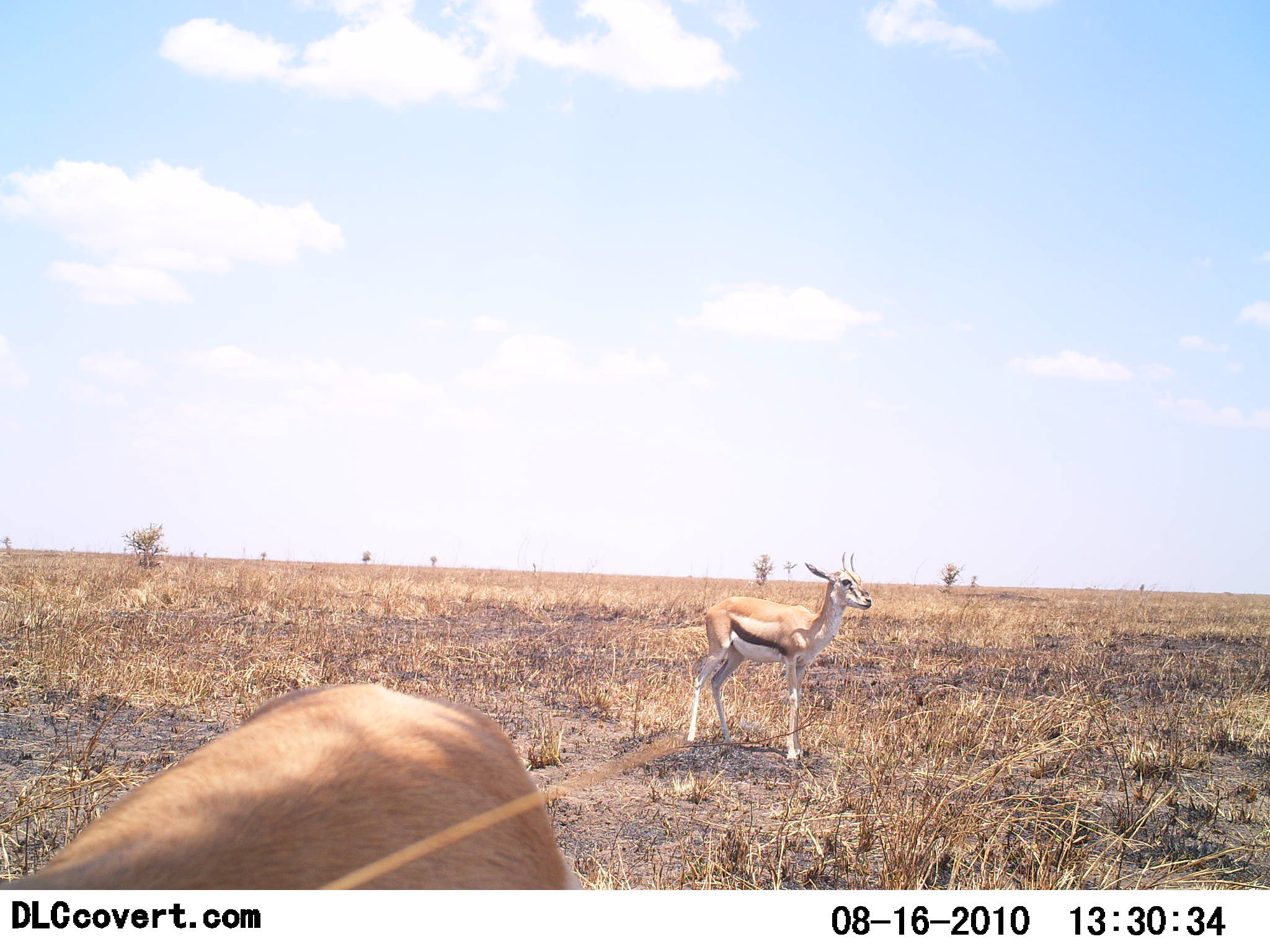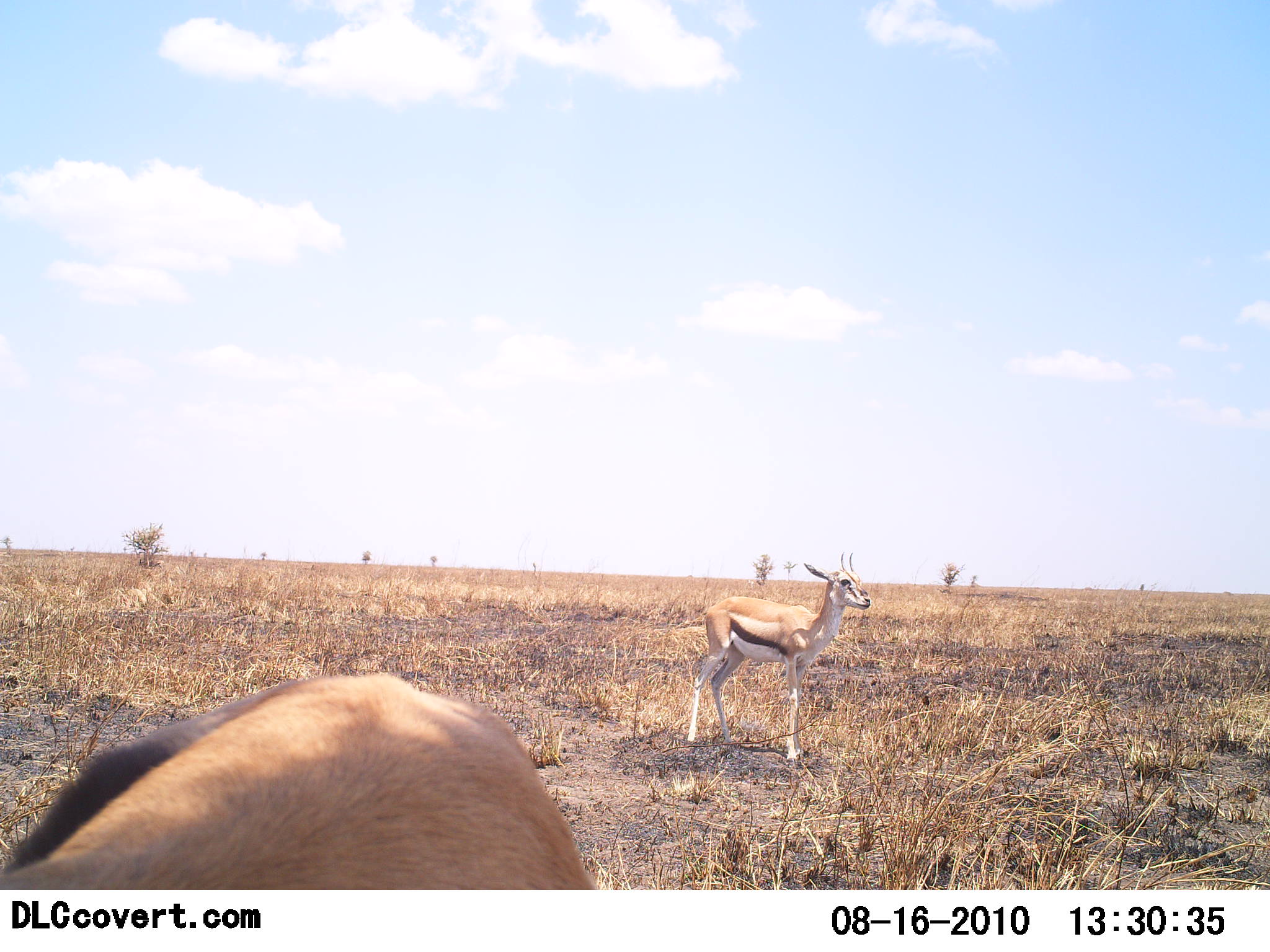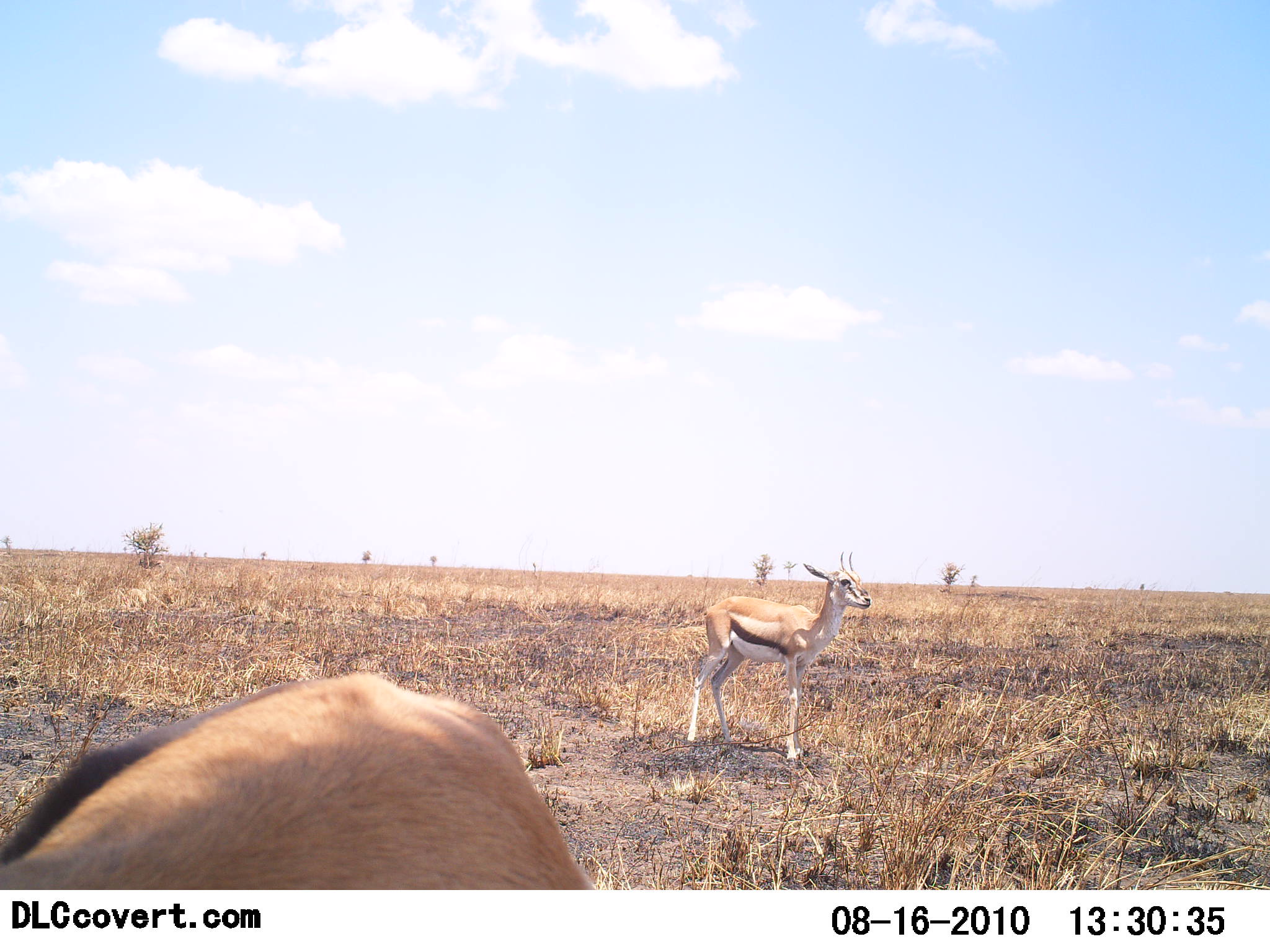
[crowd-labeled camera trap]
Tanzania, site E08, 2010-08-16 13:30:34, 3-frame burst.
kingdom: Animalia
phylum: Chordata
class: Mammalia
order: Artiodactyla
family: Bovidae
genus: Eudorcas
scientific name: Eudorcas thomsonii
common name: thomson's gazelle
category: gazellethomsons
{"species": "gazellethomsons (thomson's gazelle) (Eudorcas thomsonii)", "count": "2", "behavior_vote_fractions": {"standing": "100%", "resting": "0%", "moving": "6%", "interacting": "0%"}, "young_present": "0%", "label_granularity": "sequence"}